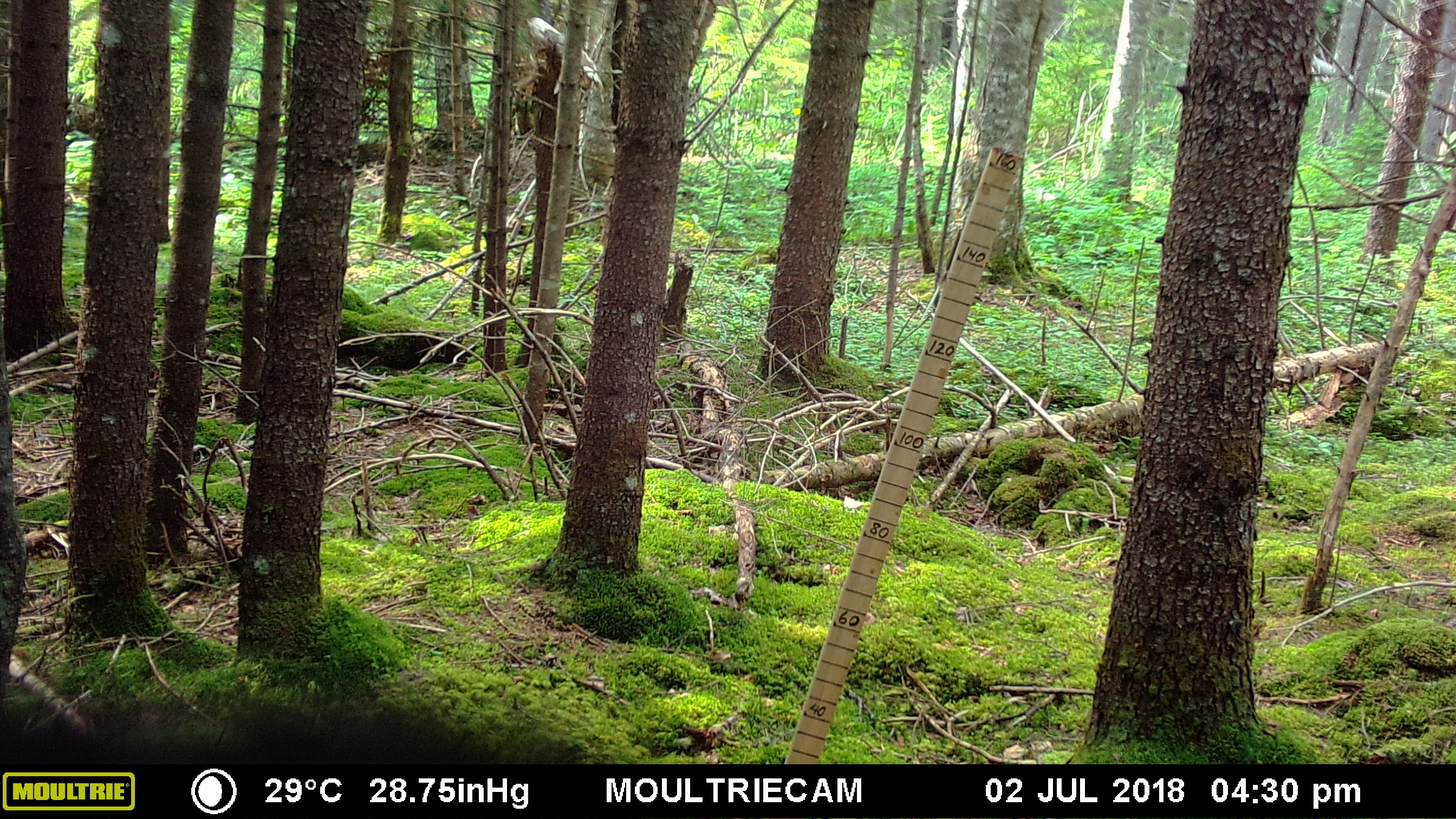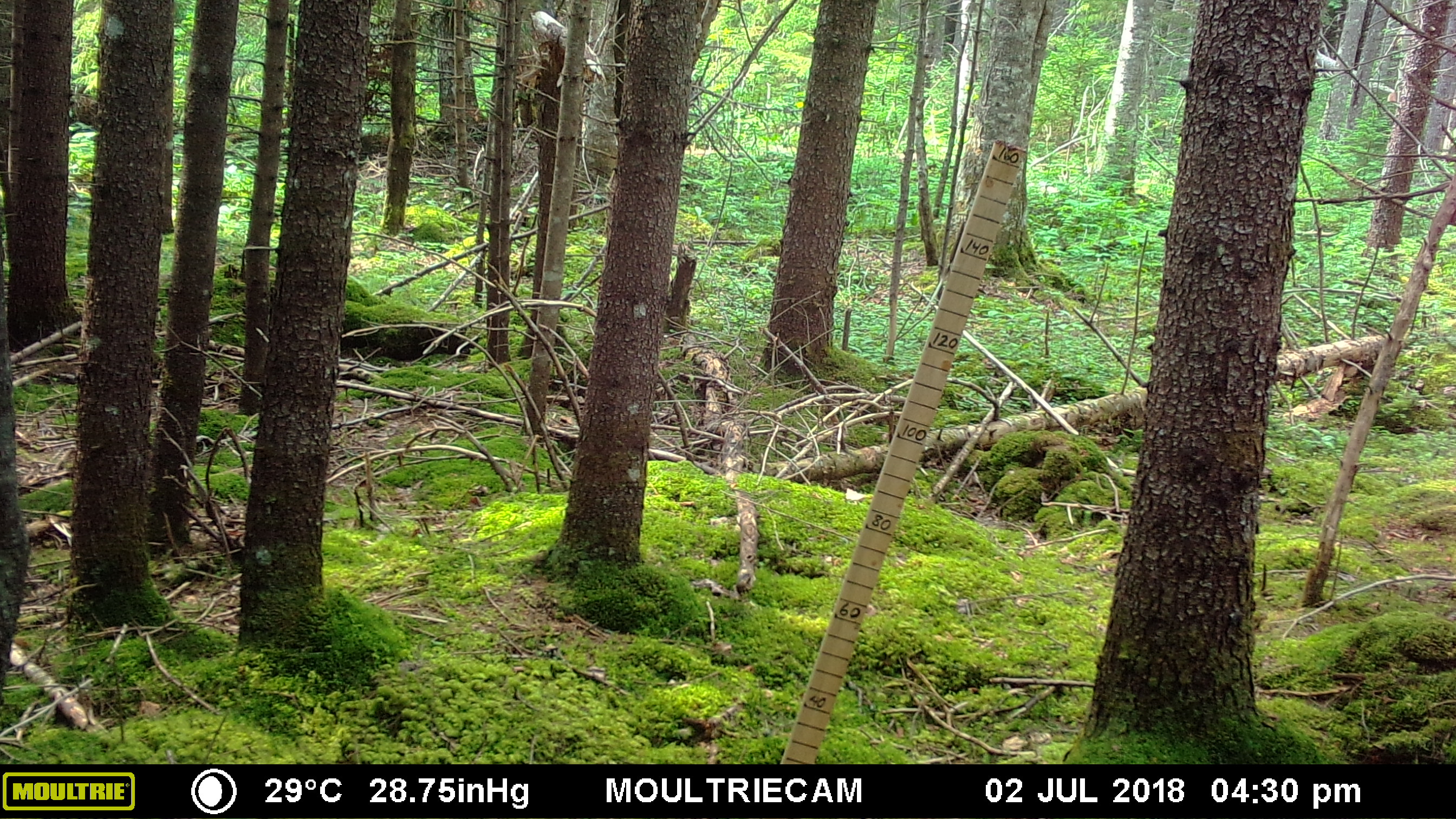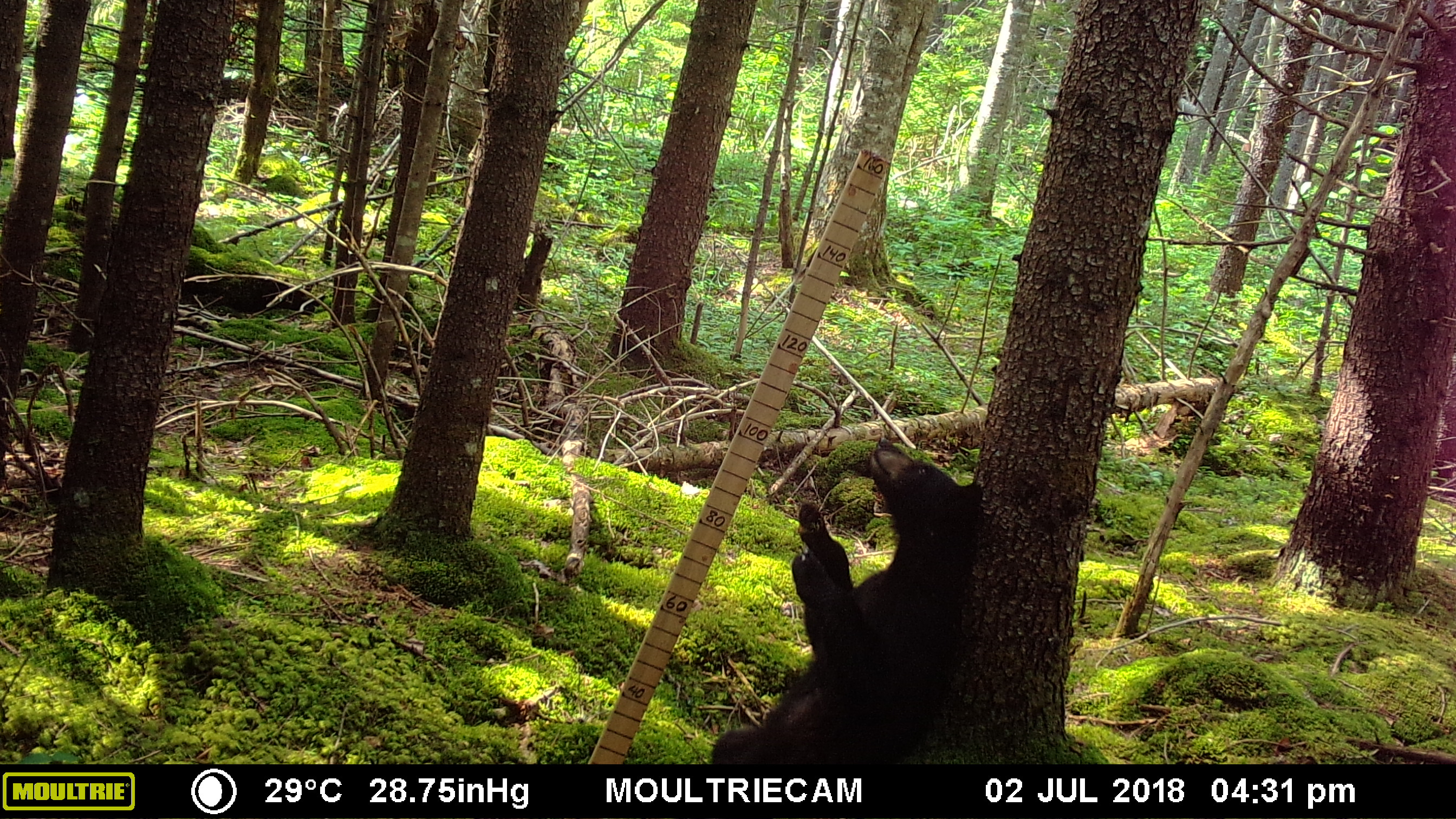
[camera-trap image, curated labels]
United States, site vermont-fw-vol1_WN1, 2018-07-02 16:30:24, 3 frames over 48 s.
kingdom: Animalia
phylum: Chordata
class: Mammalia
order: Carnivora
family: Ursidae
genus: Ursus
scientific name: Ursus americanus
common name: black bear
Black bear (Ursus americanus).